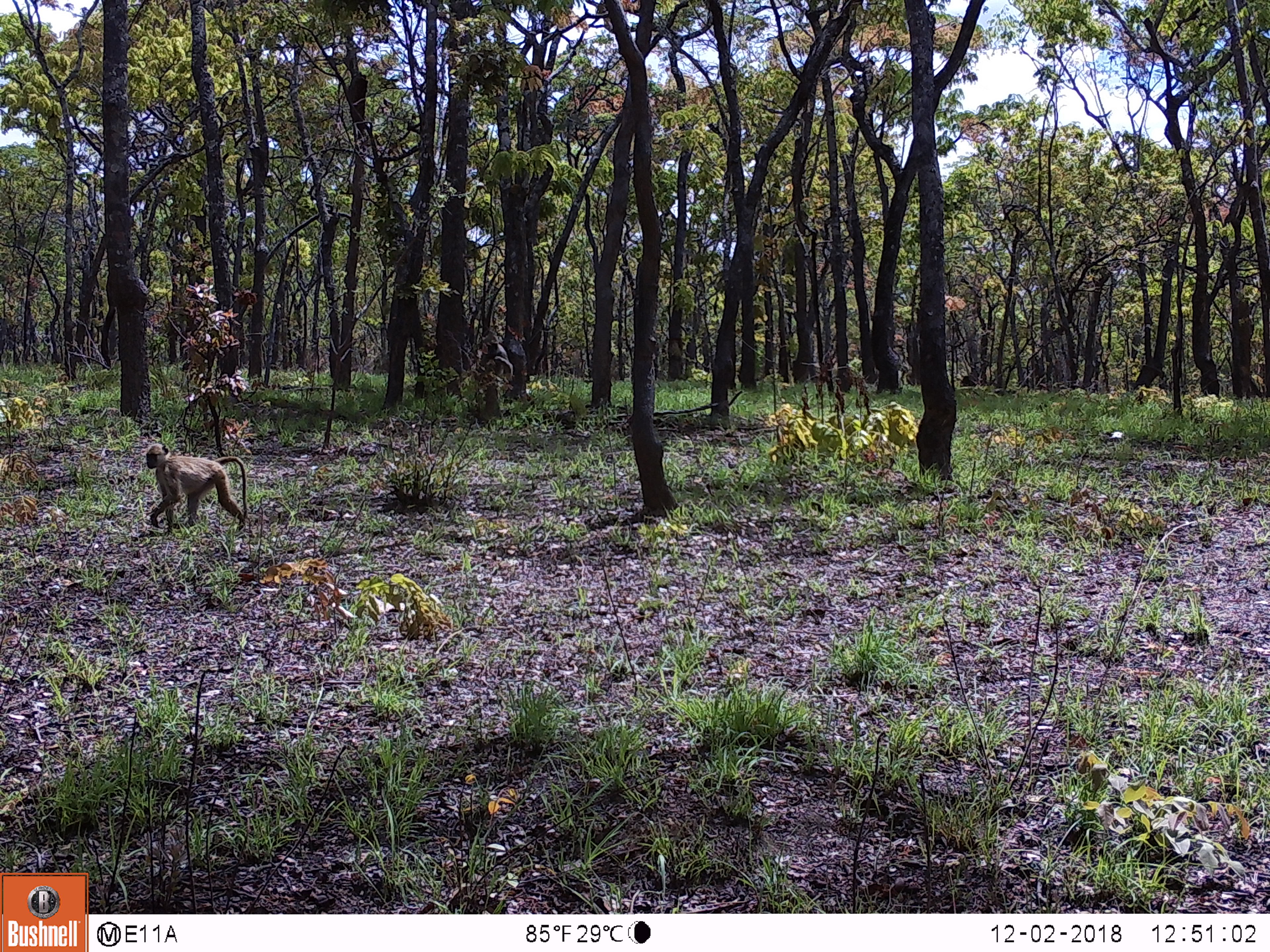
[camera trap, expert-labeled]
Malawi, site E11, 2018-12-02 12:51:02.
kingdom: Animalia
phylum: Chordata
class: Mammalia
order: Primates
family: Cercopithecidae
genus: Papio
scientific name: Papio cynocephalus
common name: yellow baboon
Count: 2.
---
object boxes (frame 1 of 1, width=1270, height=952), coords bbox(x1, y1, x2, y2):
yellow baboon: bbox(139, 444, 260, 533); bbox(473, 330, 515, 390)